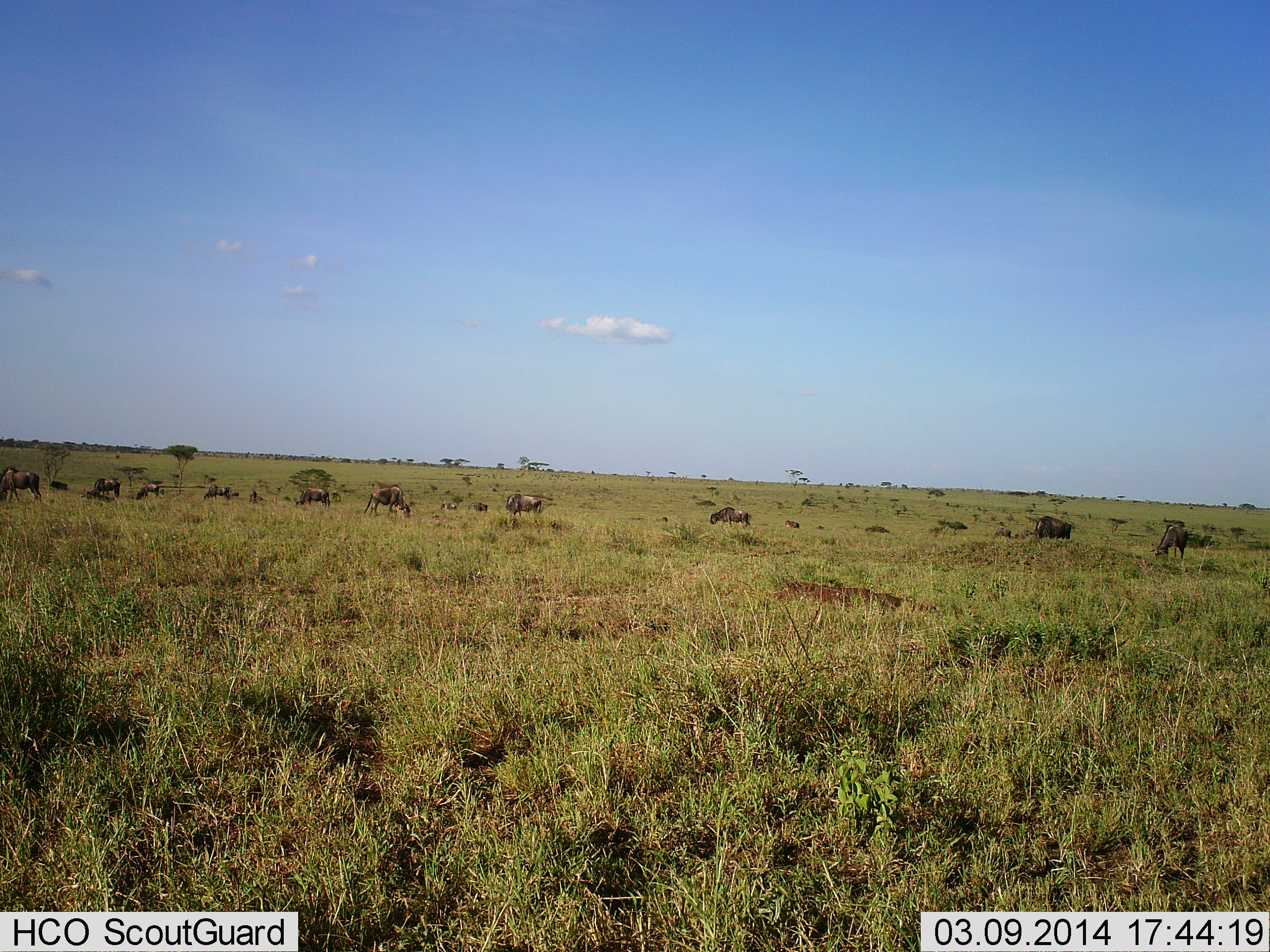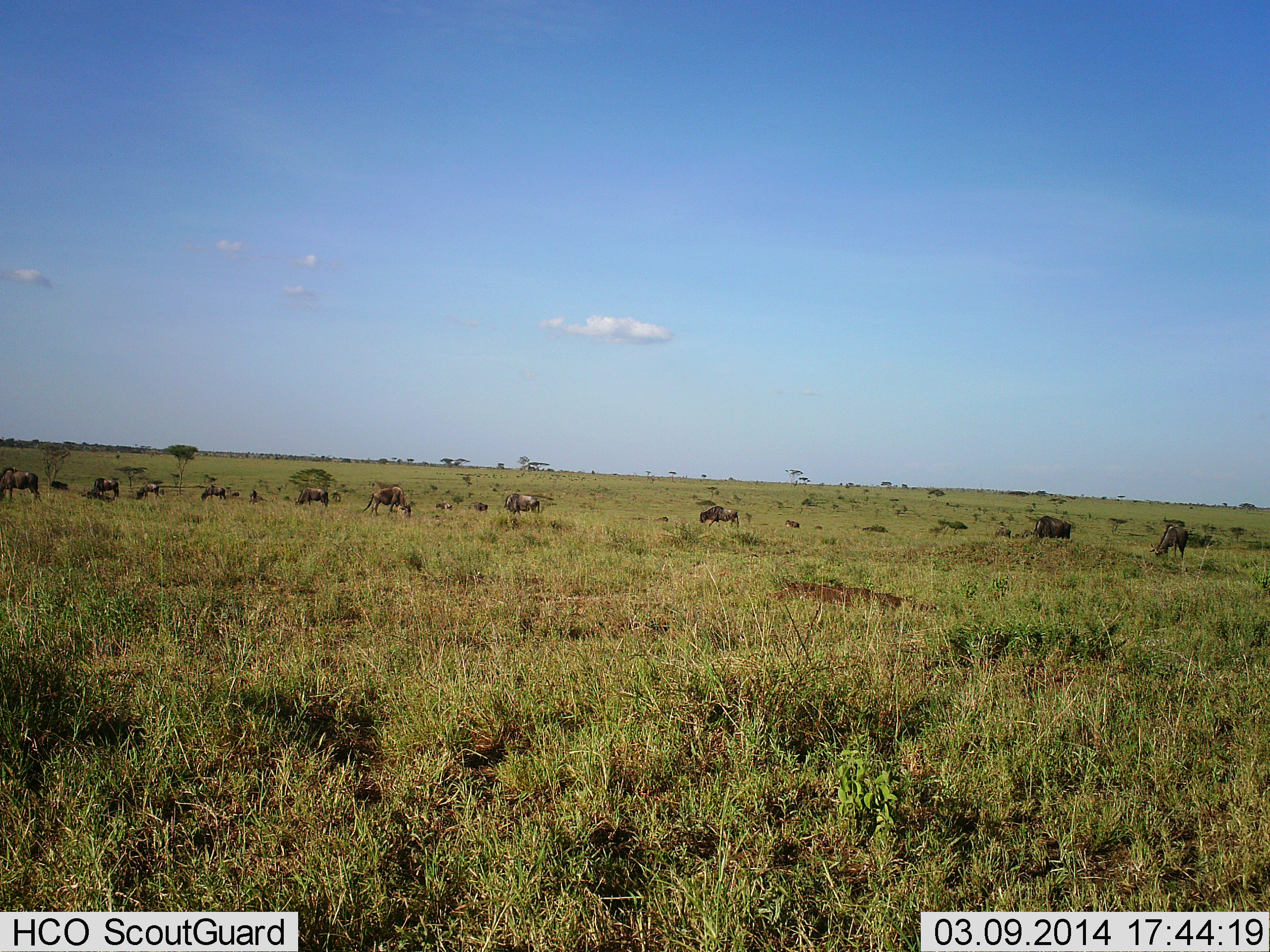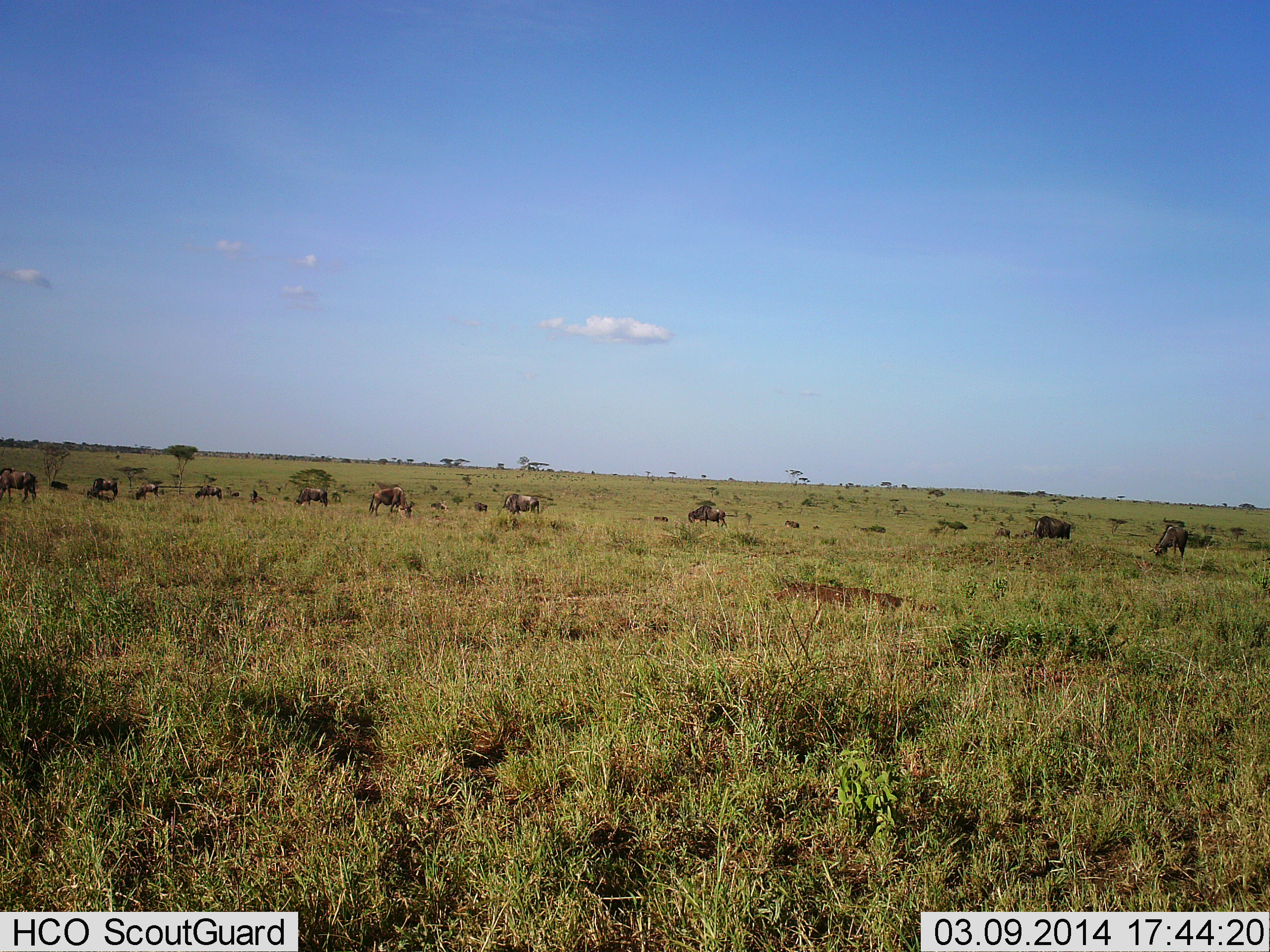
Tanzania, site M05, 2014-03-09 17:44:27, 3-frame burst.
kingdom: Animalia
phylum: Chordata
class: Mammalia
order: Artiodactyla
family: Bovidae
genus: Connochaetes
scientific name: Connochaetes taurinus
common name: blue wildebeest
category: wildebeest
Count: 11-50.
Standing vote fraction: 0%.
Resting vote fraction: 10%.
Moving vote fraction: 40%.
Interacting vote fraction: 0%.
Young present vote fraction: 10%.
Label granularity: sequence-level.